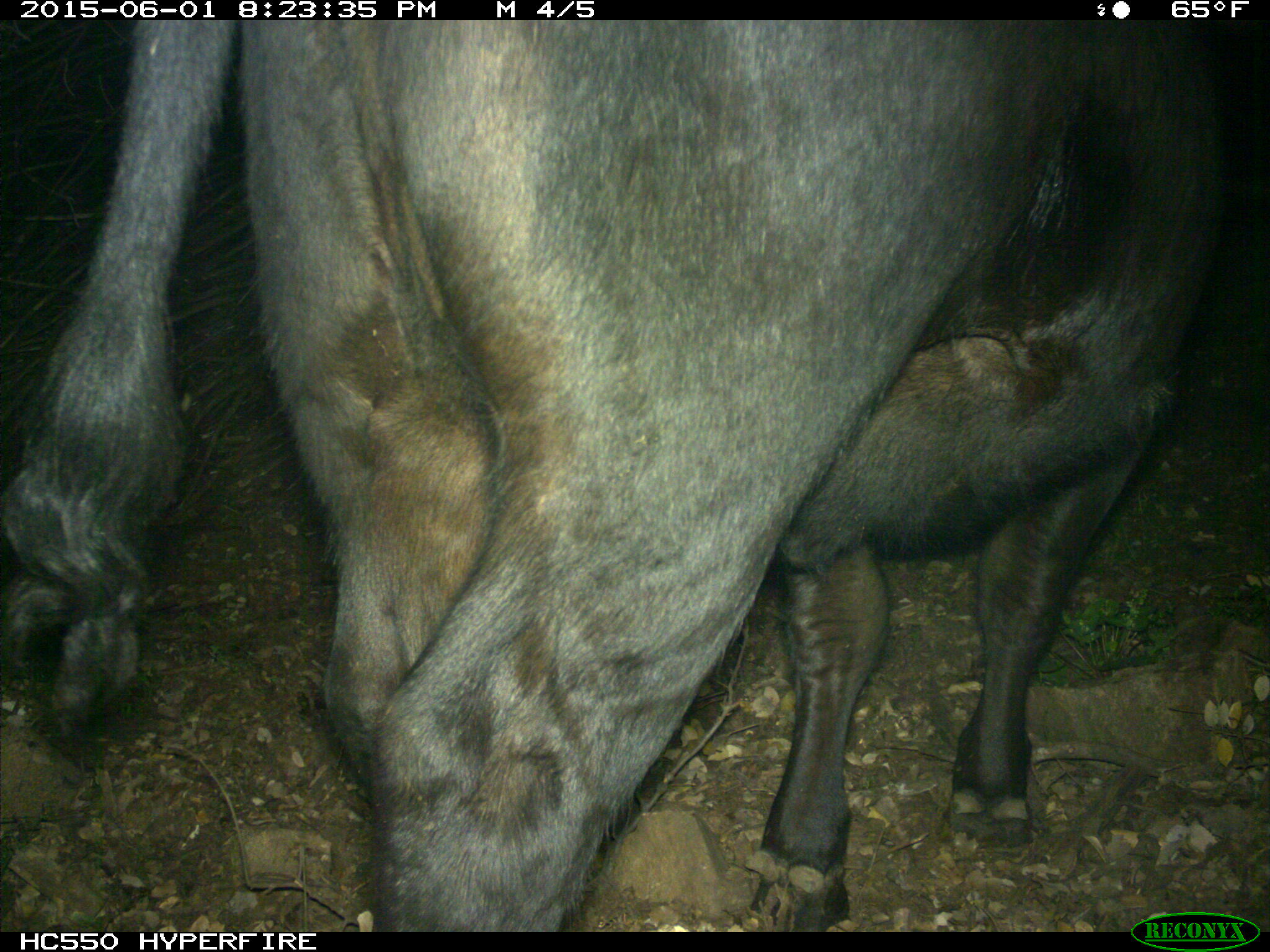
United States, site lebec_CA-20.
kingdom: Animalia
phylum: Chordata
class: Mammalia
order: Artiodactyla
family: Bovidae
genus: Bos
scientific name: Bos taurus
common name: domestic cow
Bos taurus (domestic cow).